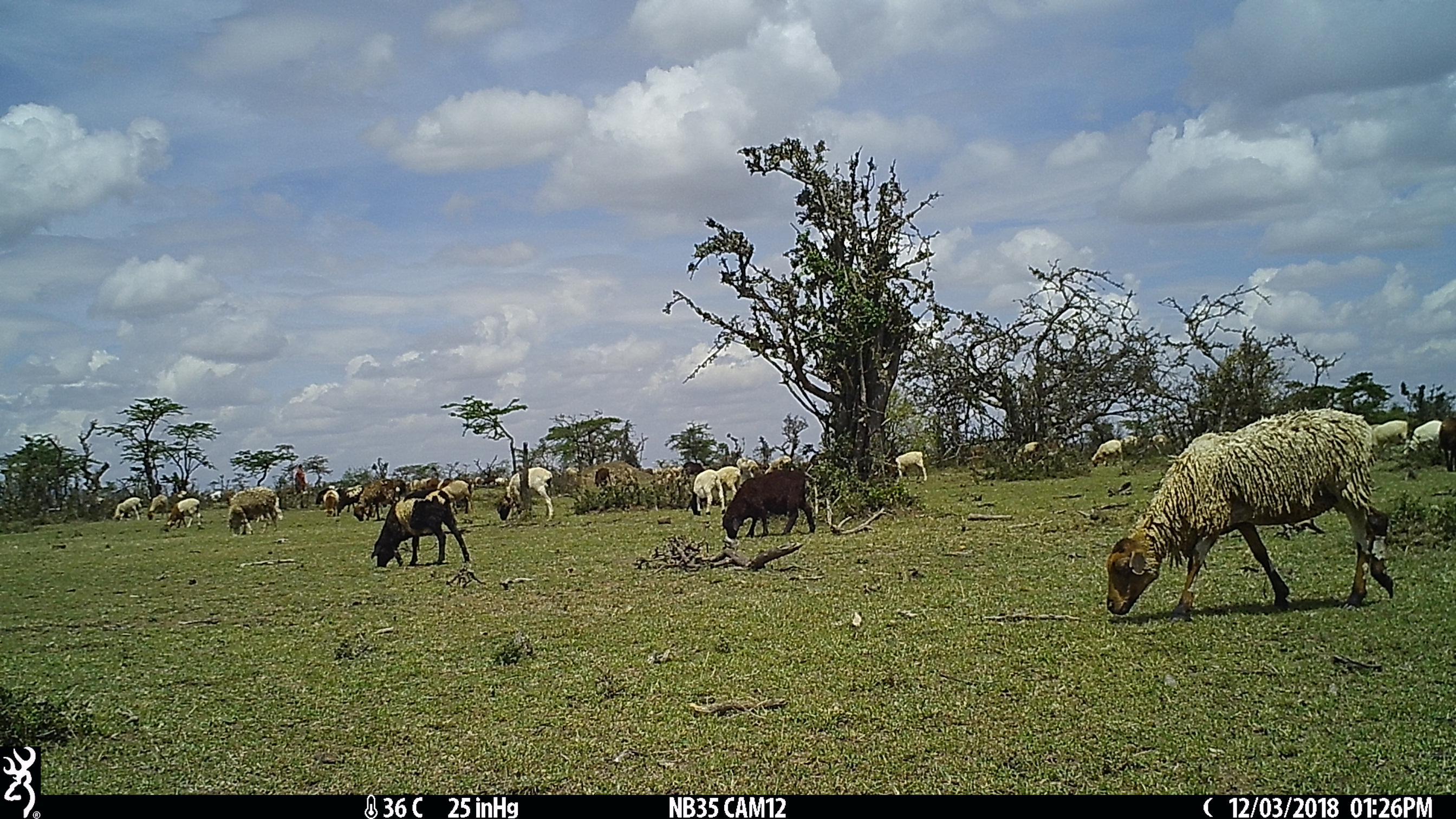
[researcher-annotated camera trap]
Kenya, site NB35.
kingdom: Animalia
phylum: Chordata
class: Mammalia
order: Artiodactyla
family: Bovidae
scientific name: Bovidae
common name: sheep or goat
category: shoat